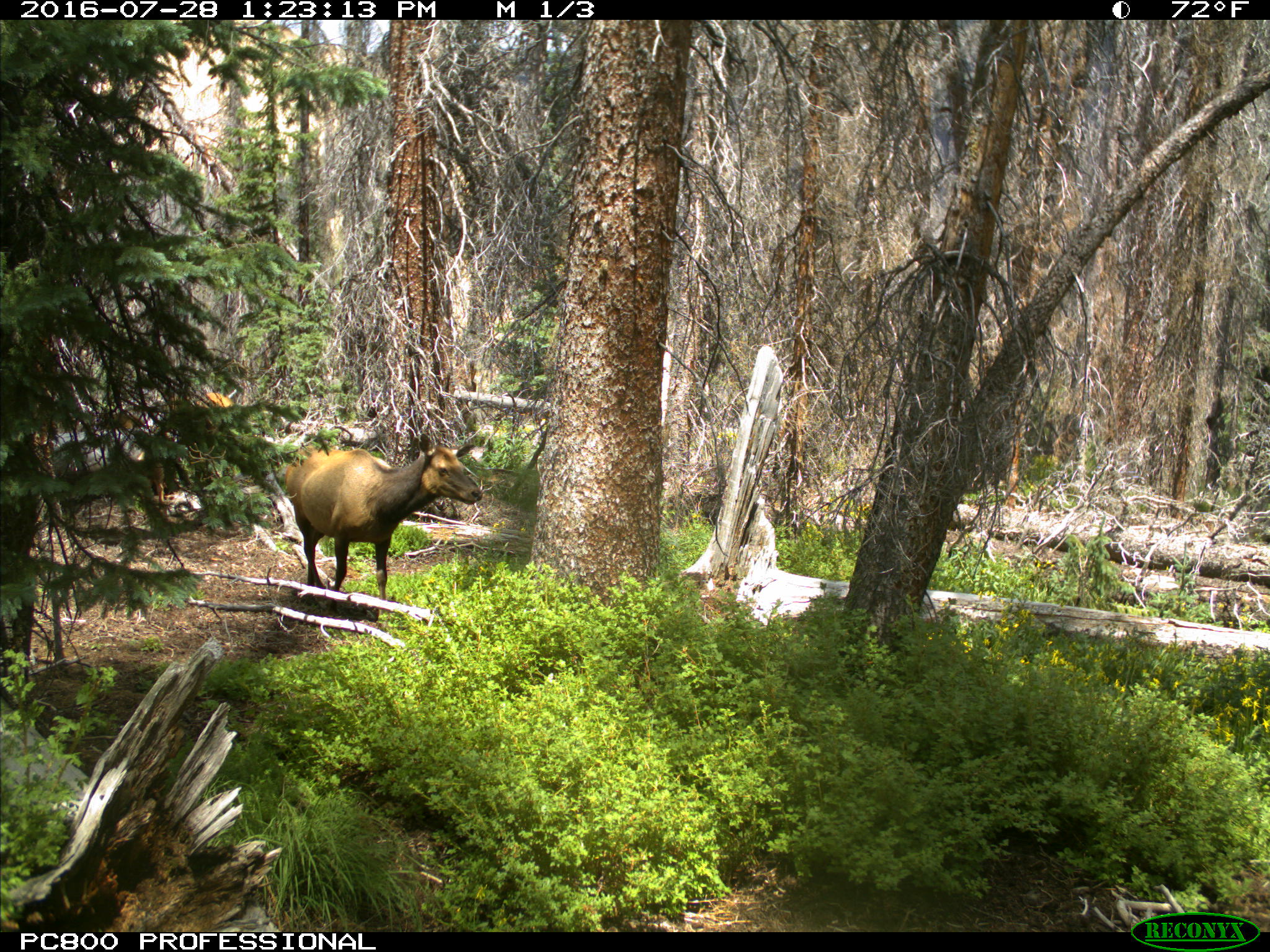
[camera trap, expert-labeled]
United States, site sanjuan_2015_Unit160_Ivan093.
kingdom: Animalia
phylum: Chordata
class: Mammalia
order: Artiodactyla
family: Cervidae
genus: Cervus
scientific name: Cervus elaphus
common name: red deer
Cervus elaphus (red deer).